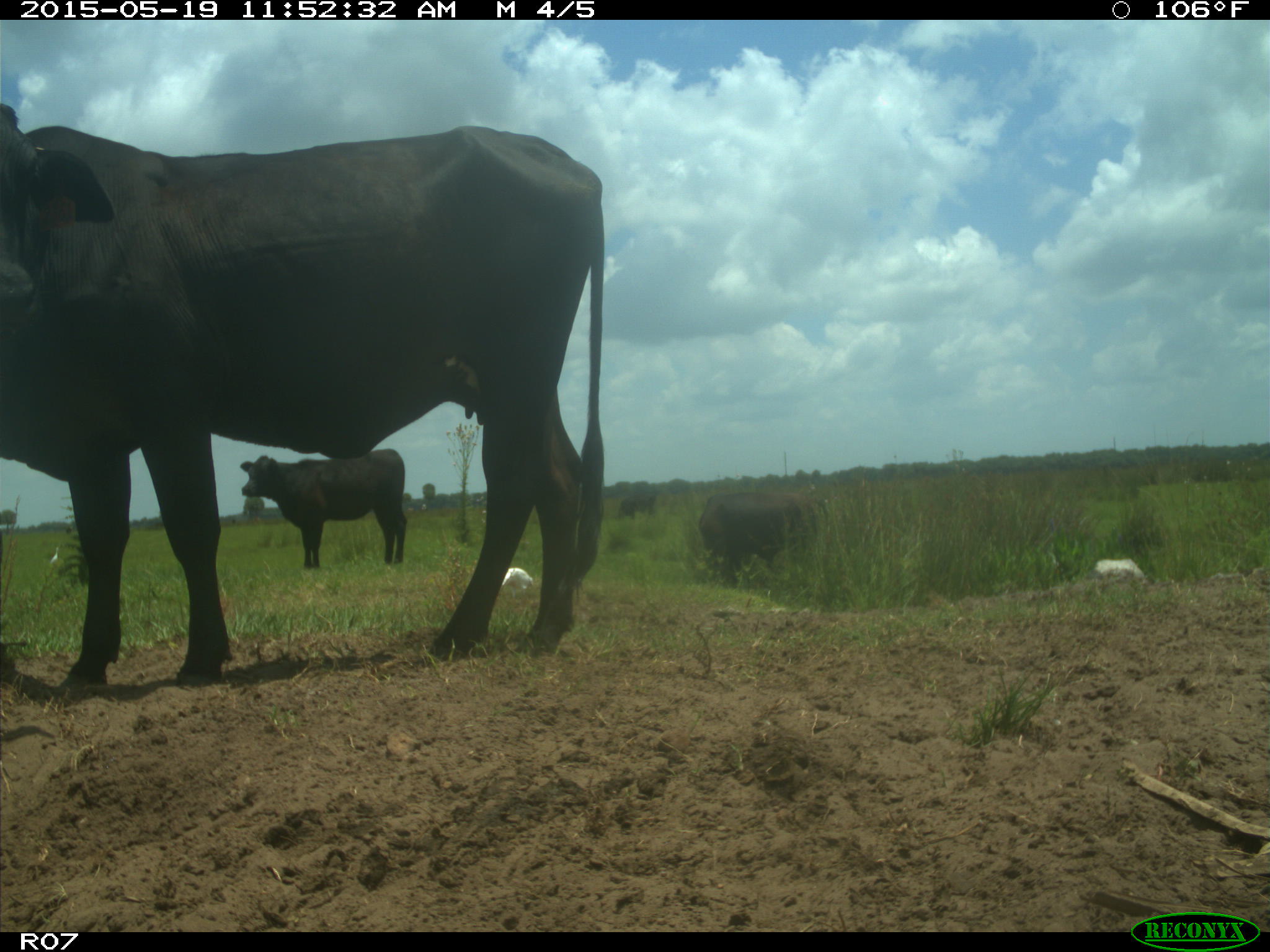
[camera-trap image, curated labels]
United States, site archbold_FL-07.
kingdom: Animalia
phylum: Chordata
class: Mammalia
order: Artiodactyla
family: Bovidae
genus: Bos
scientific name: Bos taurus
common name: domestic cow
Bos taurus (domestic cow).